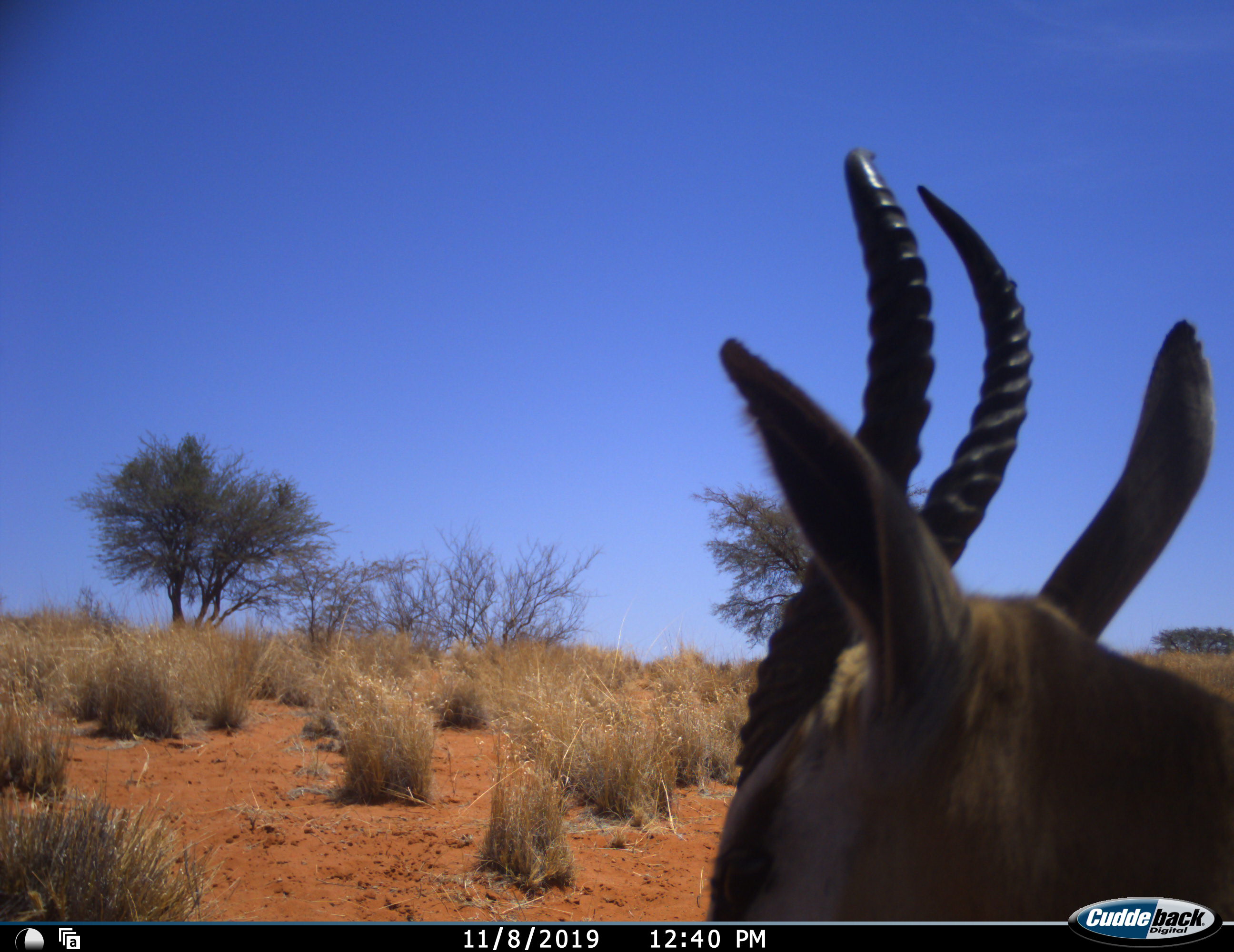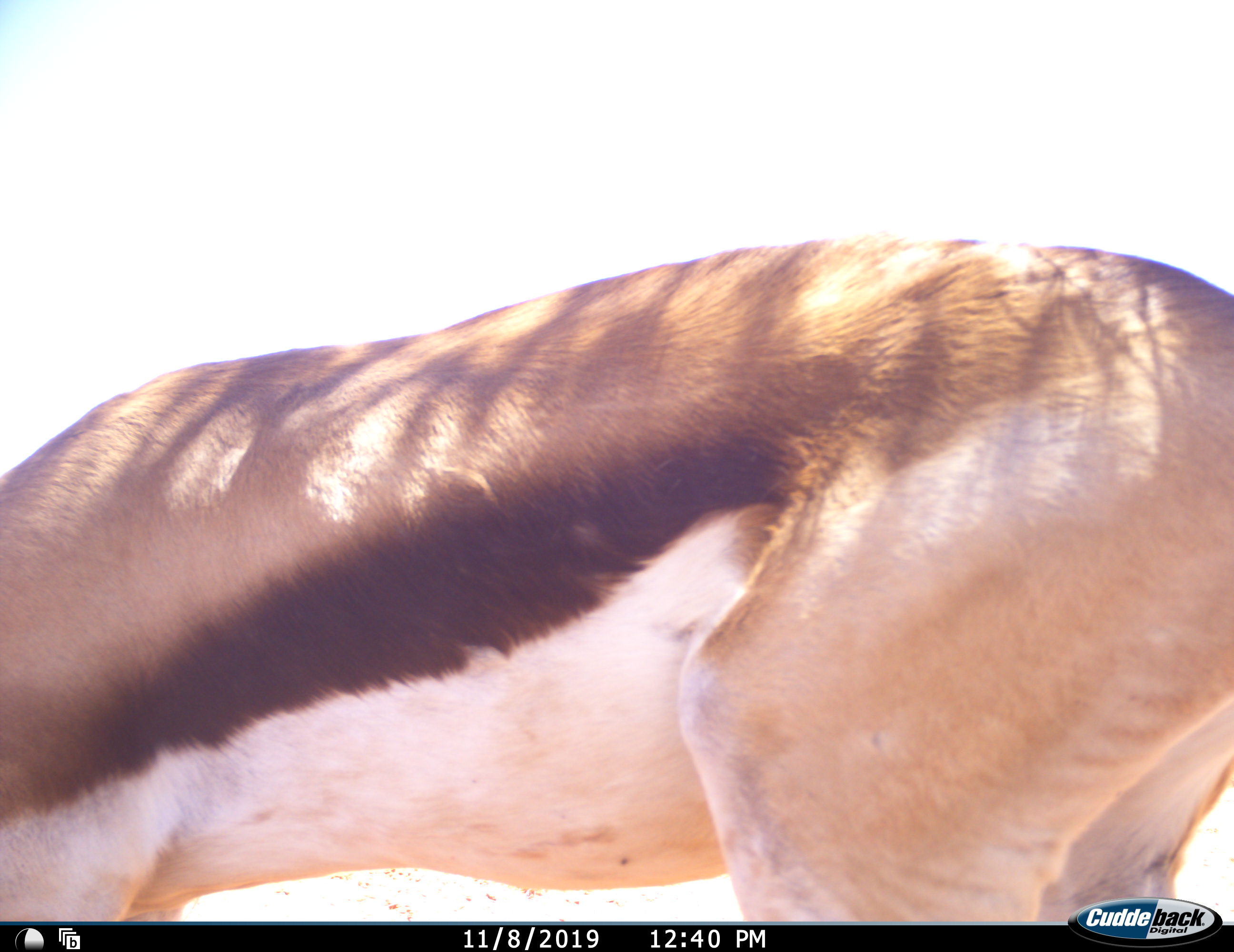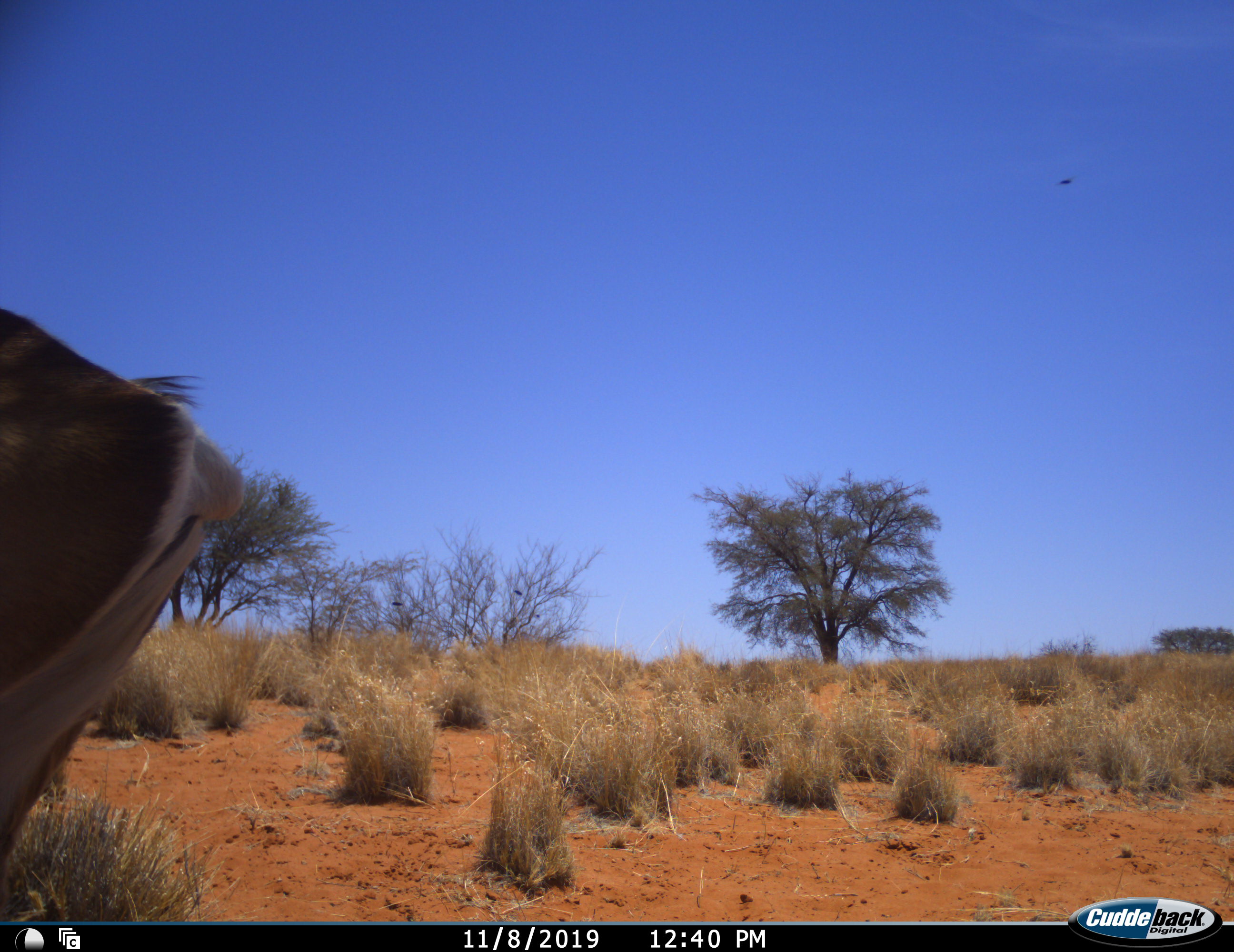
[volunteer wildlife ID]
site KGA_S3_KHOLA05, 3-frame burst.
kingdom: Animalia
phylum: Chordata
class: Mammalia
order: Artiodactyla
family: Bovidae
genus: Antidorcas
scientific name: Antidorcas marsupialis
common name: springbok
Springbok (Antidorcas marsupialis), count 1. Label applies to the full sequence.